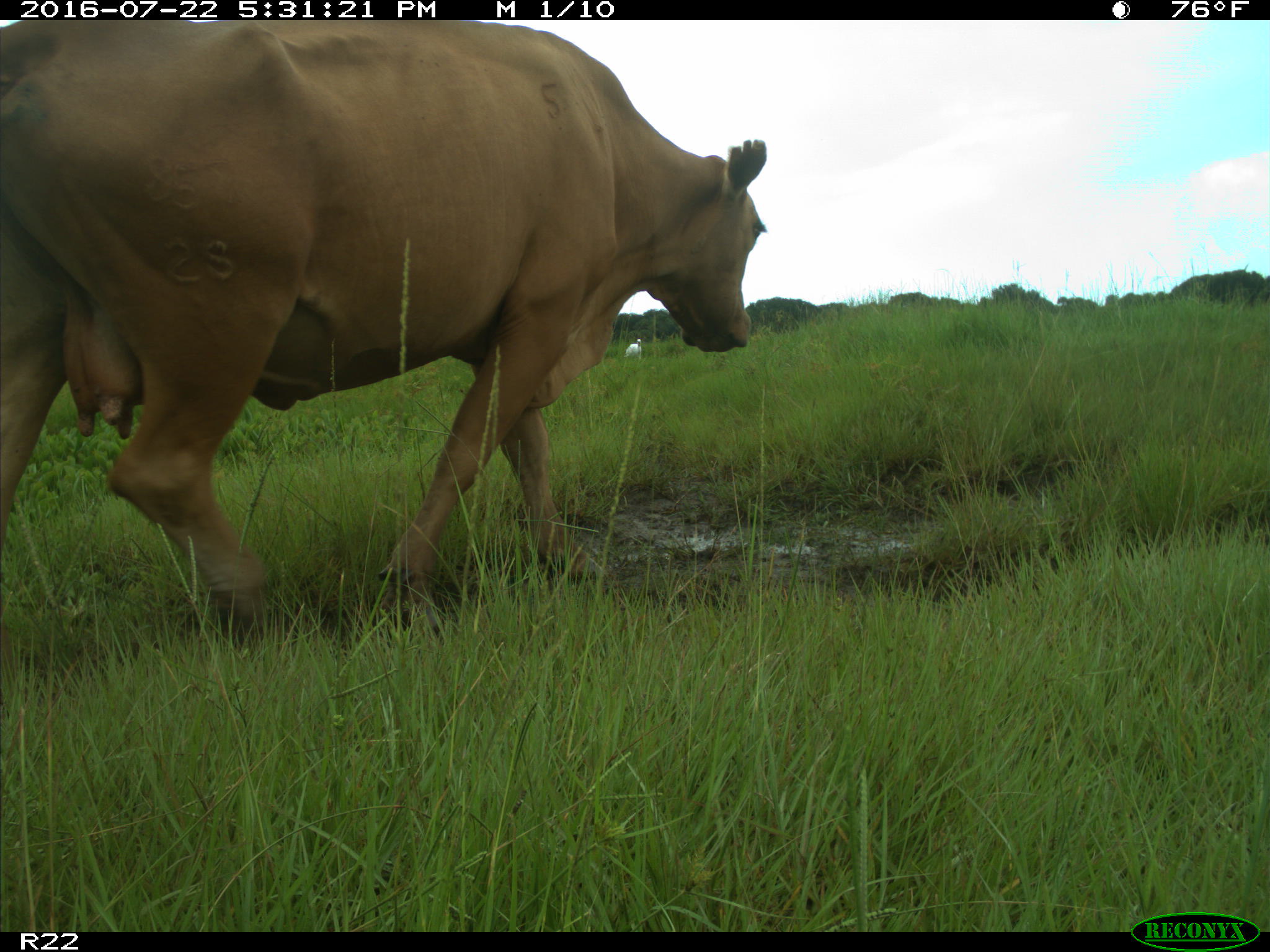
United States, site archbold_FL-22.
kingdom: Animalia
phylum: Chordata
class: Mammalia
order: Artiodactyla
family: Bovidae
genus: Bos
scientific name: Bos taurus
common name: domestic cow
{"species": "Bos taurus (domestic cow)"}